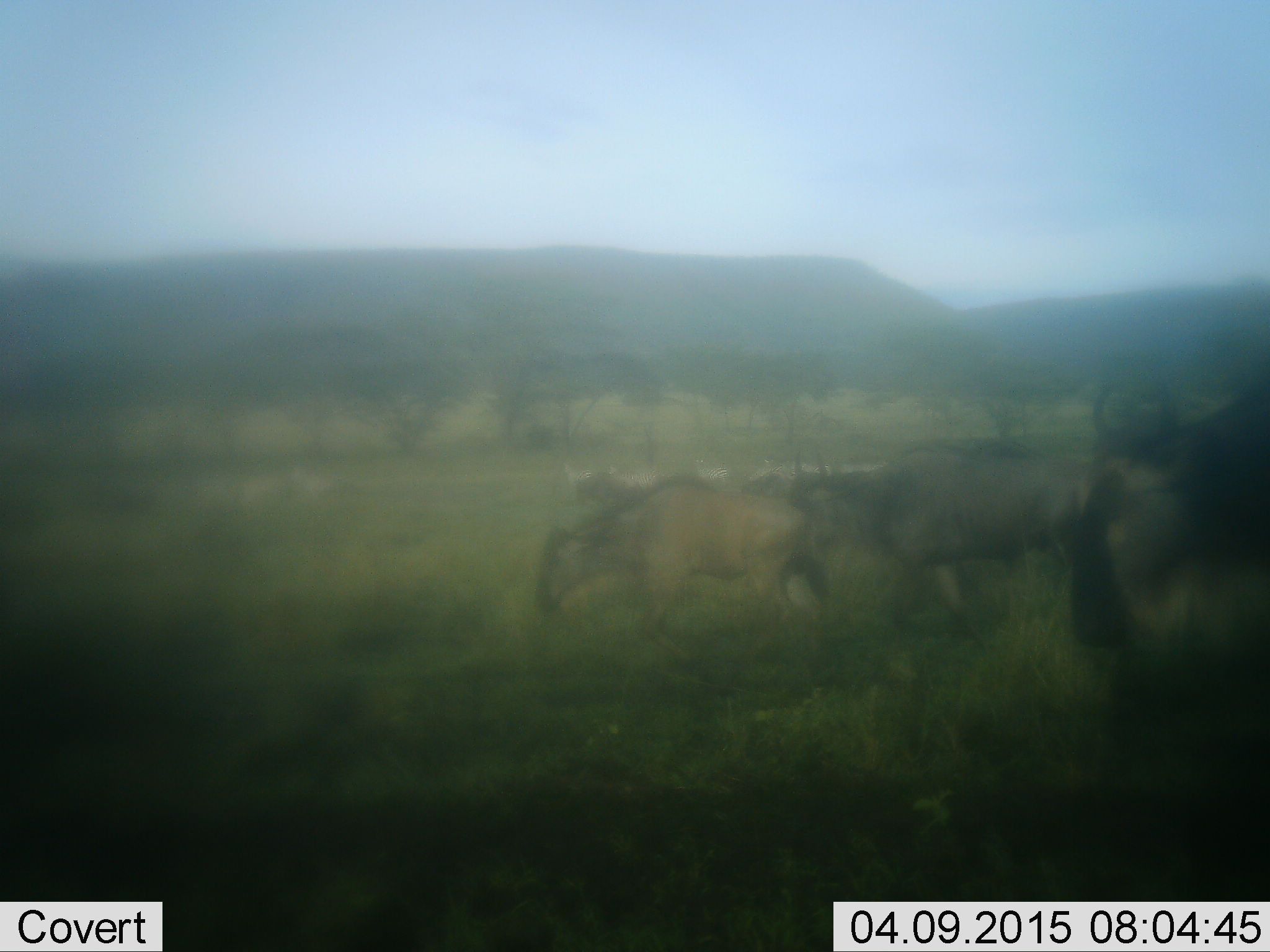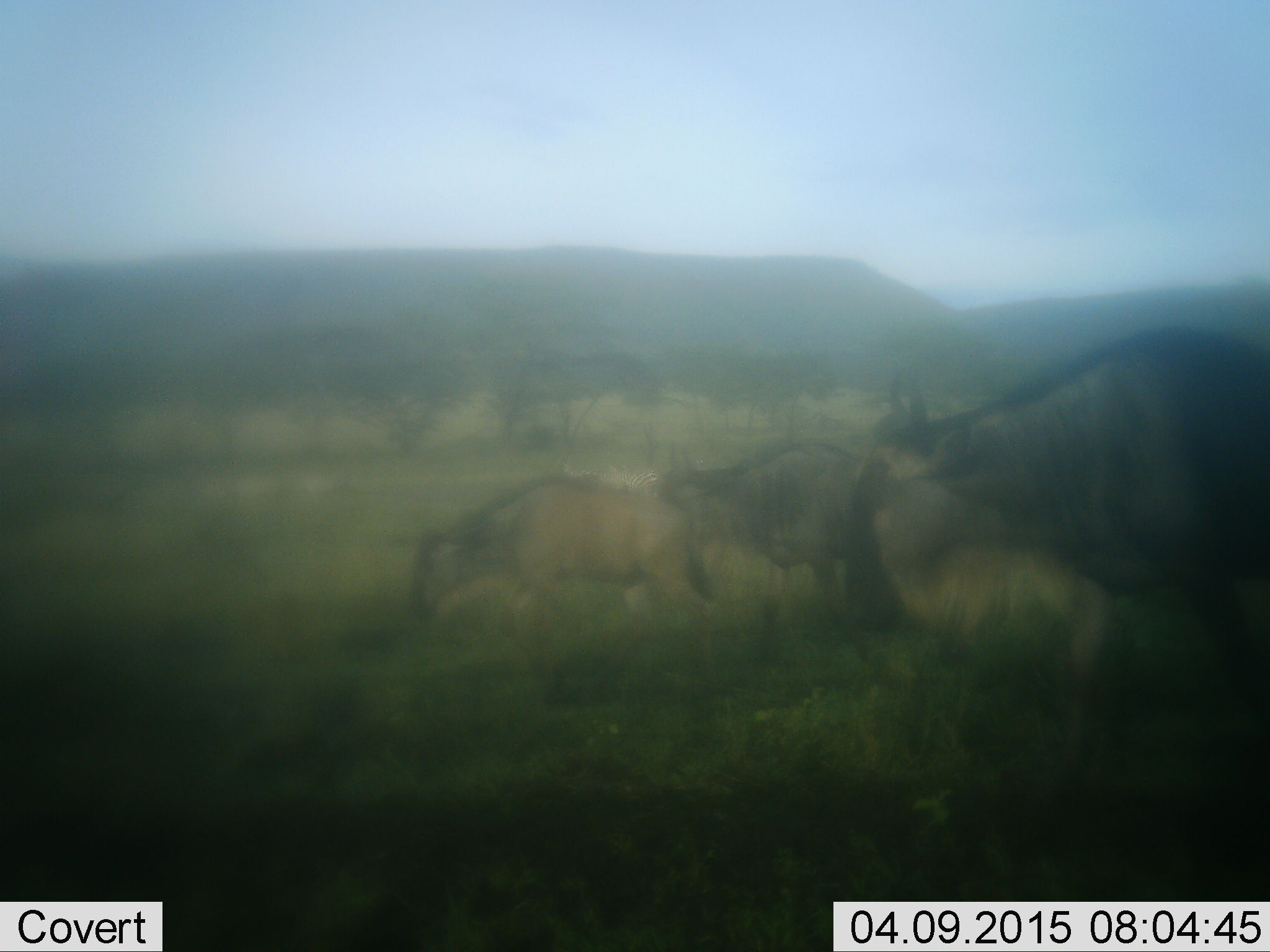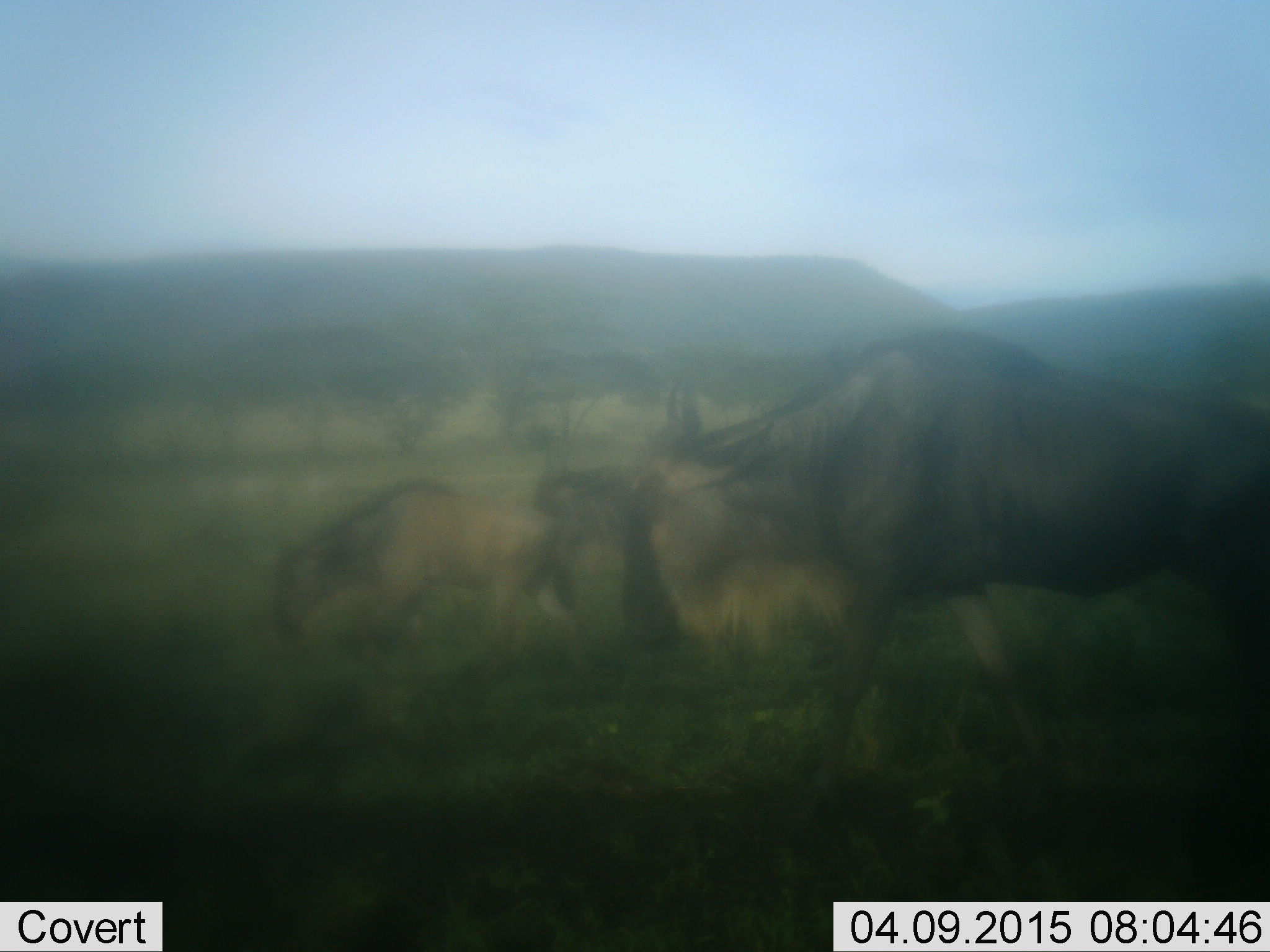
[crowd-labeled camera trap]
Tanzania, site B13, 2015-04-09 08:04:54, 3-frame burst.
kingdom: Animalia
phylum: Chordata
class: Mammalia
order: Artiodactyla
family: Bovidae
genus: Connochaetes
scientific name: Connochaetes taurinus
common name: blue wildebeest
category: wildebeest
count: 3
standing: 0%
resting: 0%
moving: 100%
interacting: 0%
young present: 27%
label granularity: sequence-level